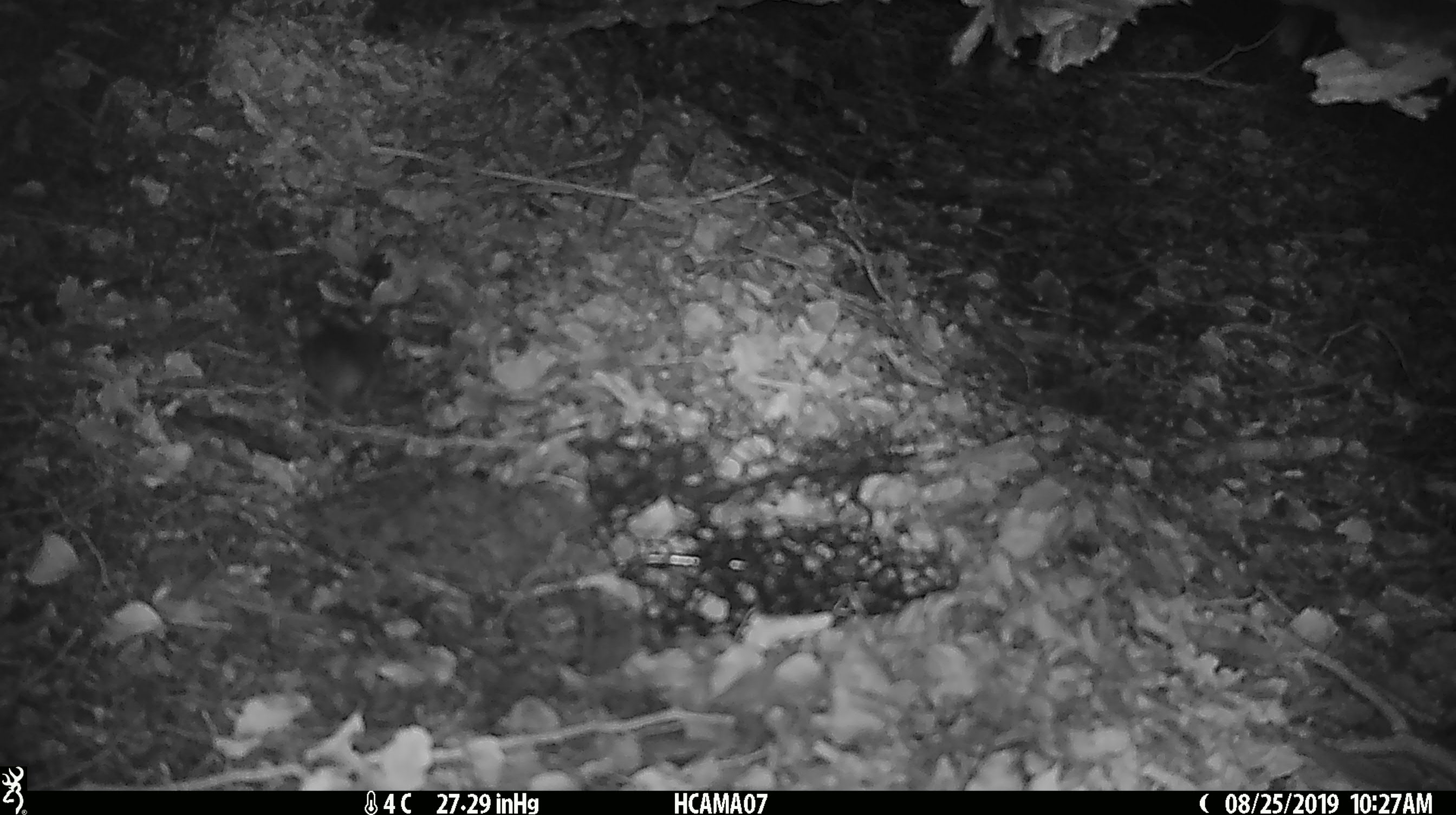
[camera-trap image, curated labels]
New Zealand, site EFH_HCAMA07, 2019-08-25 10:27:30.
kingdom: Animalia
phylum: Chordata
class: Mammalia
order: Rodentia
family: Muridae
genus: Mus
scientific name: Mus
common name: mouse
Mouse (Mus).